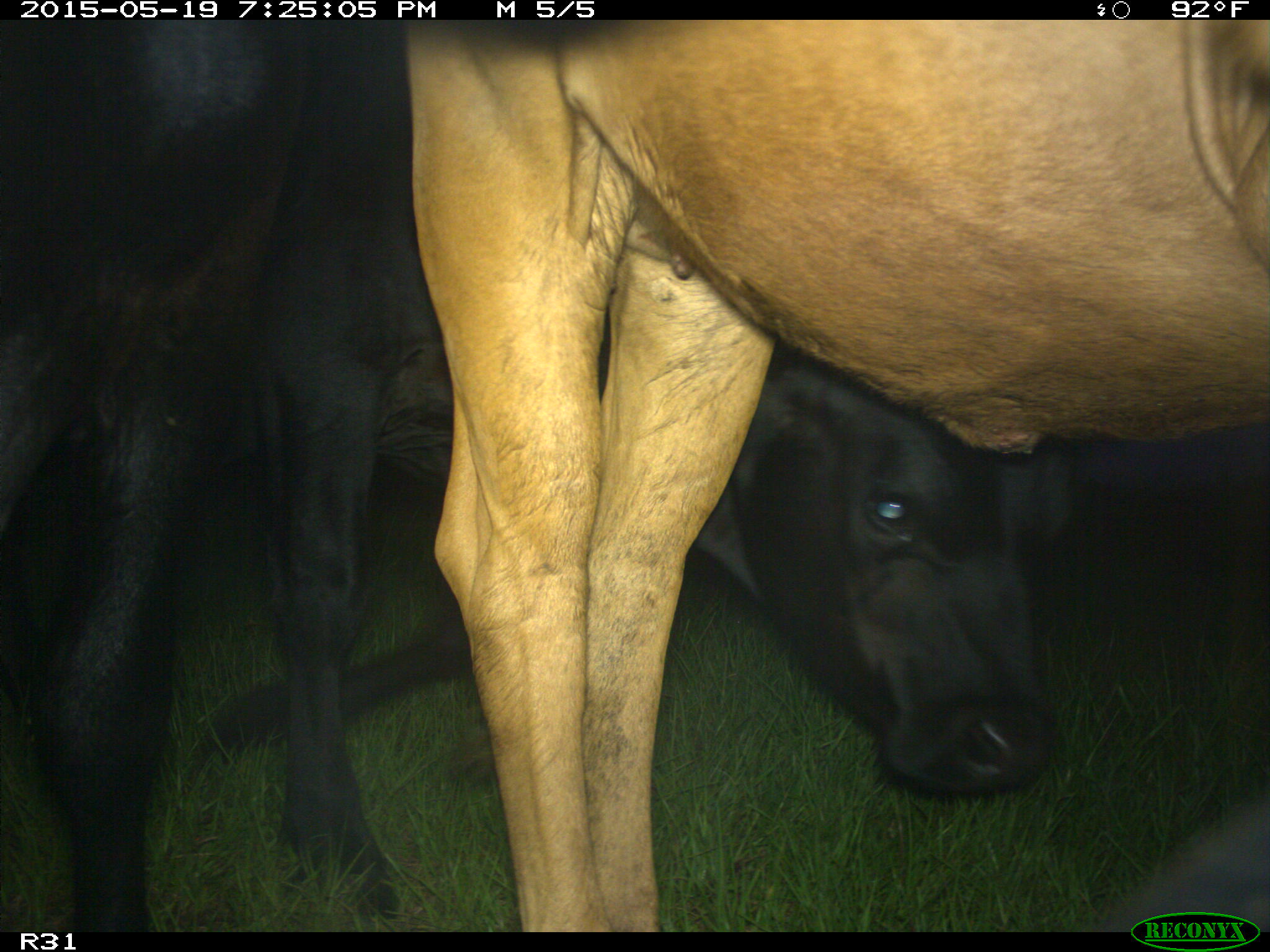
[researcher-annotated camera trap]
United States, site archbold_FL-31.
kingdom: Animalia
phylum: Chordata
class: Mammalia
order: Artiodactyla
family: Bovidae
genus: Bos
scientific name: Bos taurus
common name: domestic cow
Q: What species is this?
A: Bos taurus (domestic cow).